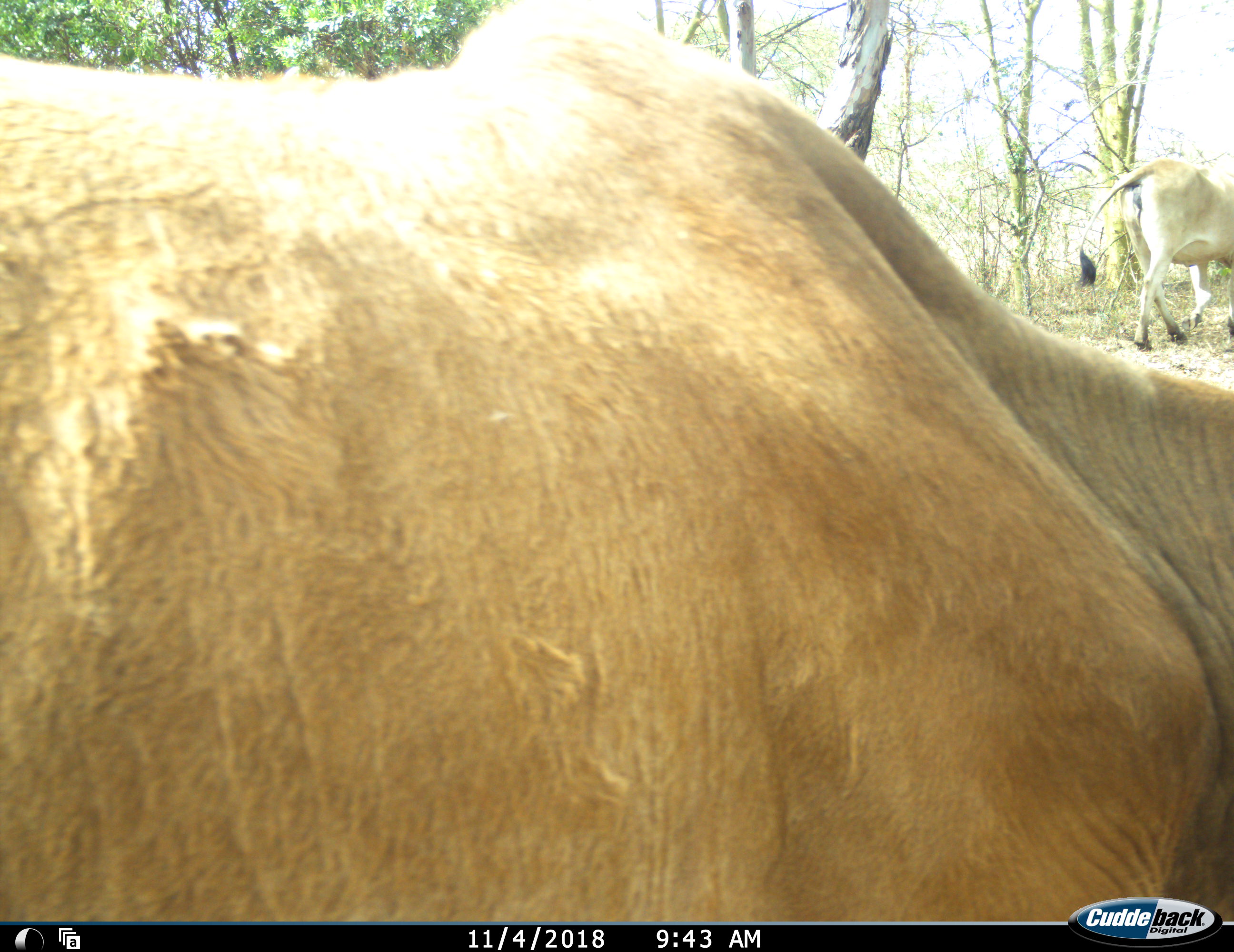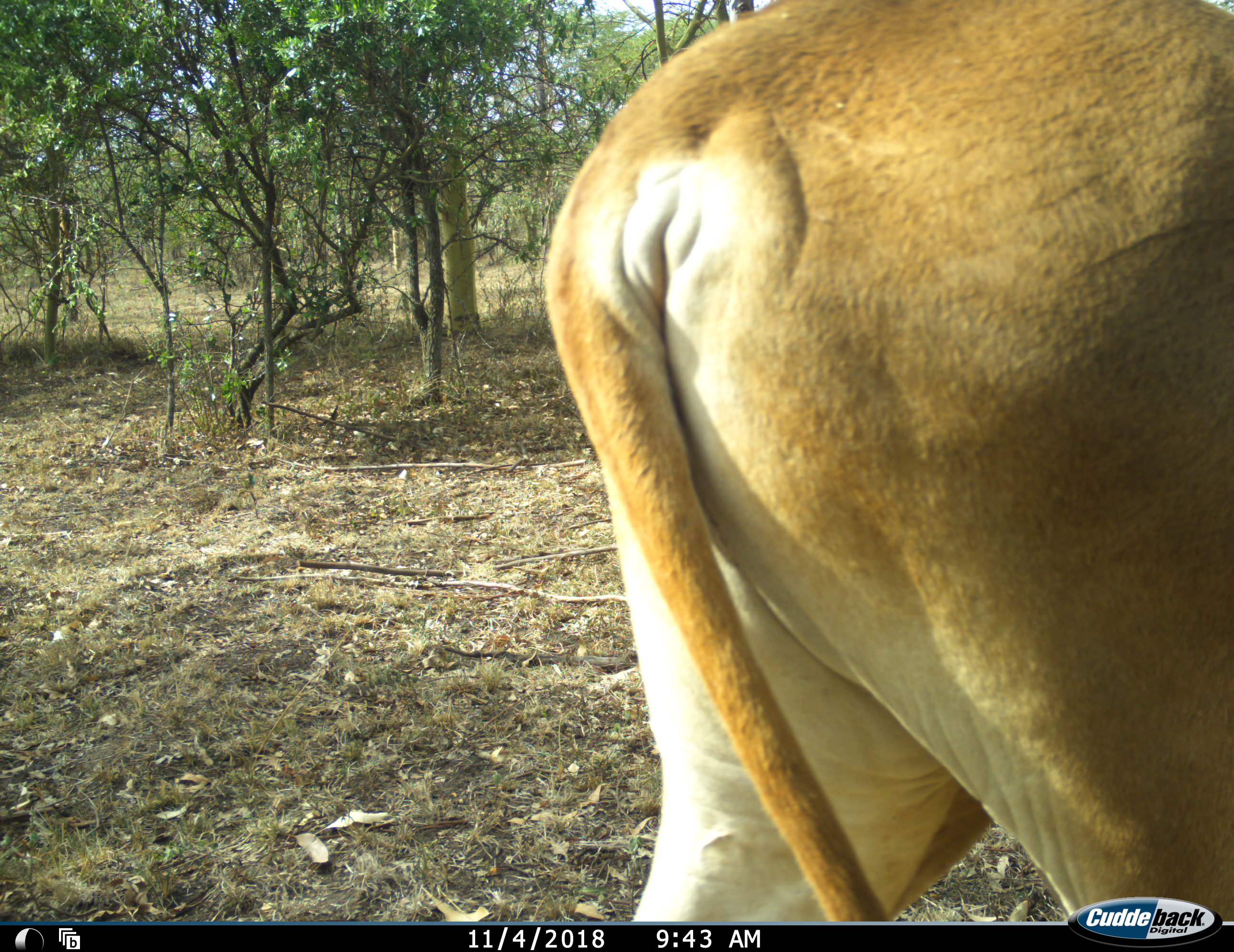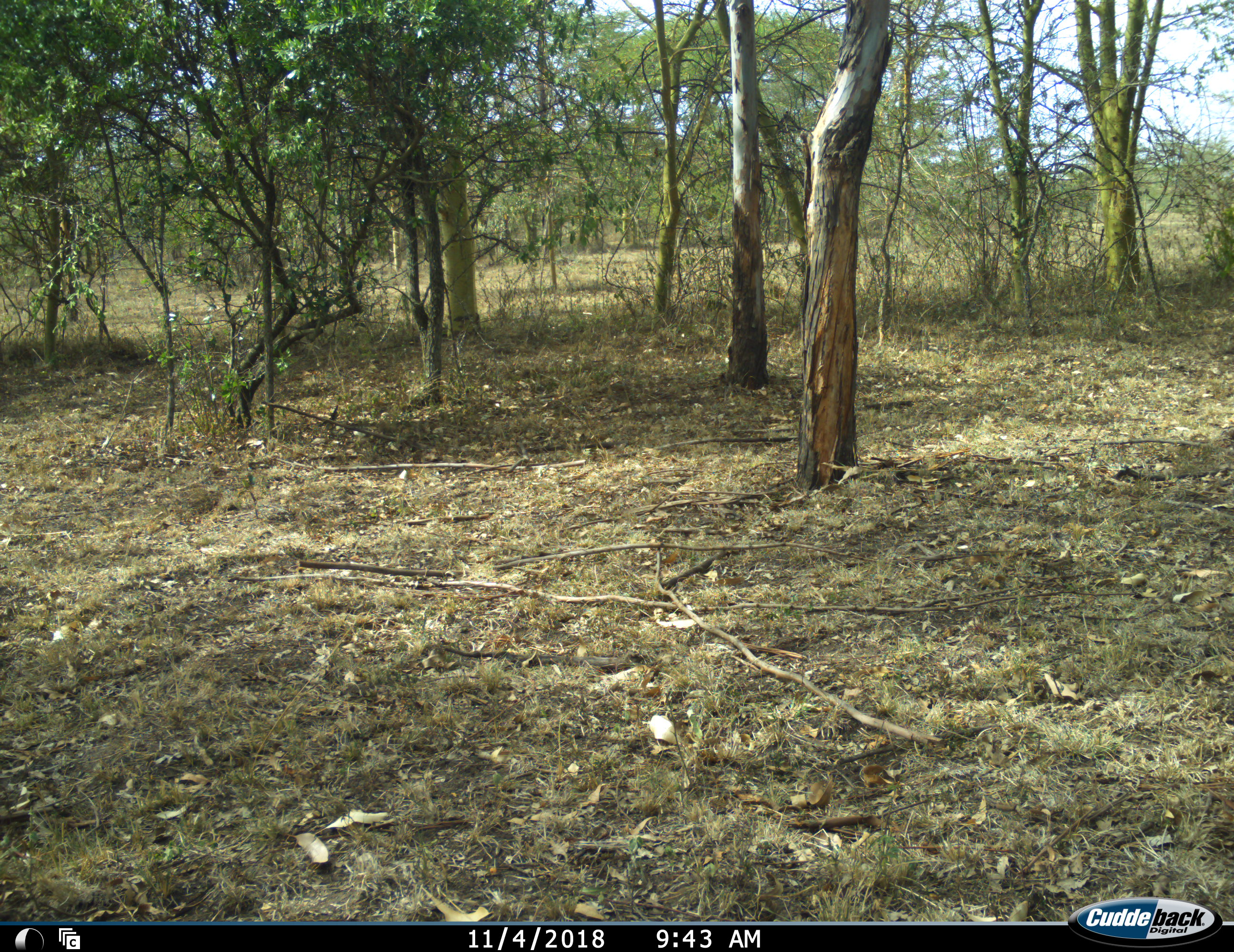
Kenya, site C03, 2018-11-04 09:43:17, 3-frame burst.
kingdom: Animalia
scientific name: Animalia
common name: animal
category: domesticanimal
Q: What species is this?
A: Domesticanimal (animal) (Animalia).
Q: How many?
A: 2.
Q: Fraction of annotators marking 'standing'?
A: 0%.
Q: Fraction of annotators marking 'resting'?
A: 0%.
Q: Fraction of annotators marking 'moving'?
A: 100%.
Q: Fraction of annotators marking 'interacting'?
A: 0%.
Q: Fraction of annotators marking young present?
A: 14%.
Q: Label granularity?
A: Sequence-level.